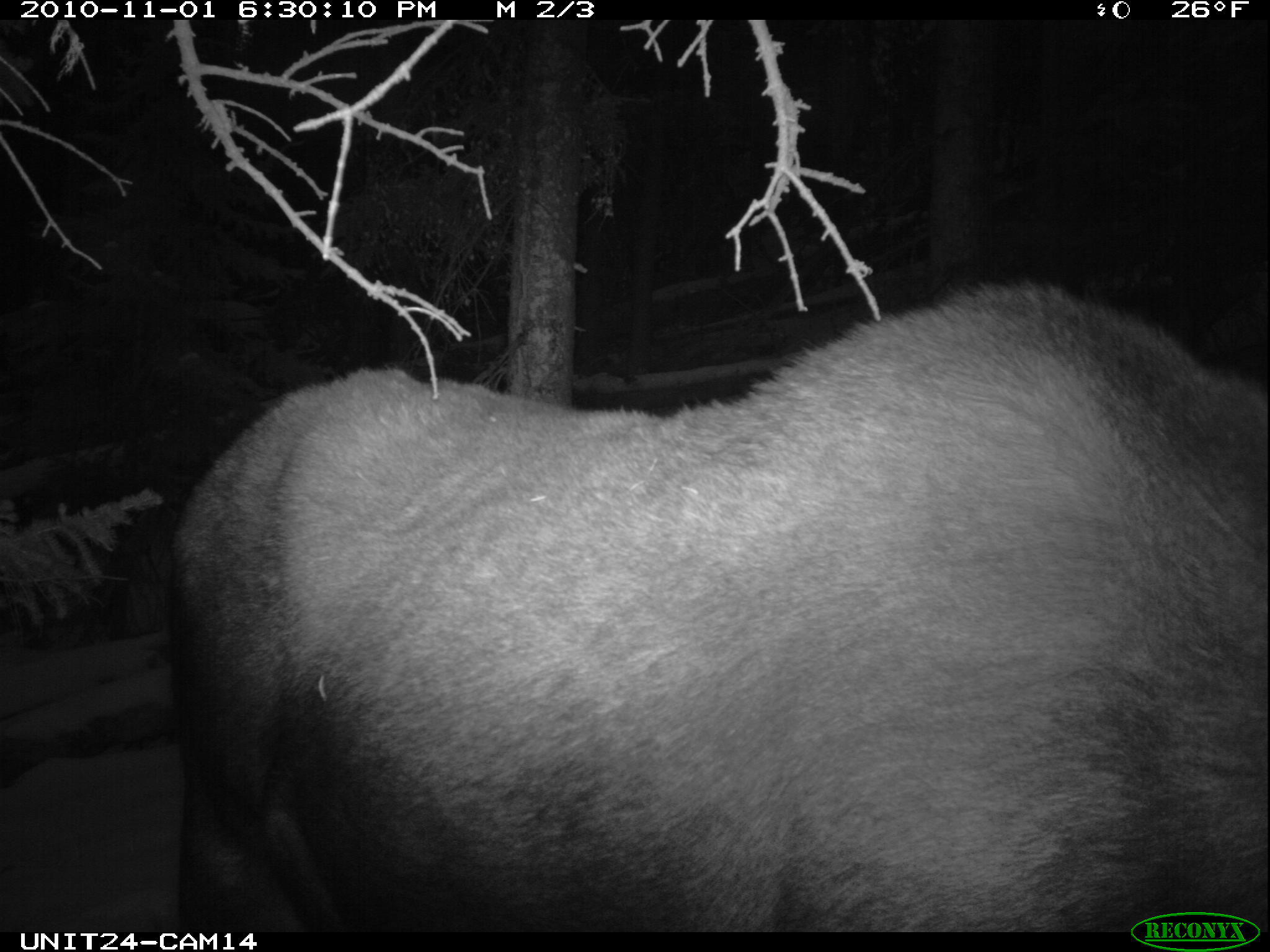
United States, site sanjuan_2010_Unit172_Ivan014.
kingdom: Animalia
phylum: Chordata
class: Mammalia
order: Artiodactyla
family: Cervidae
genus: Alces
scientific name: Alces alces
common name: moose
Alces alces (moose).